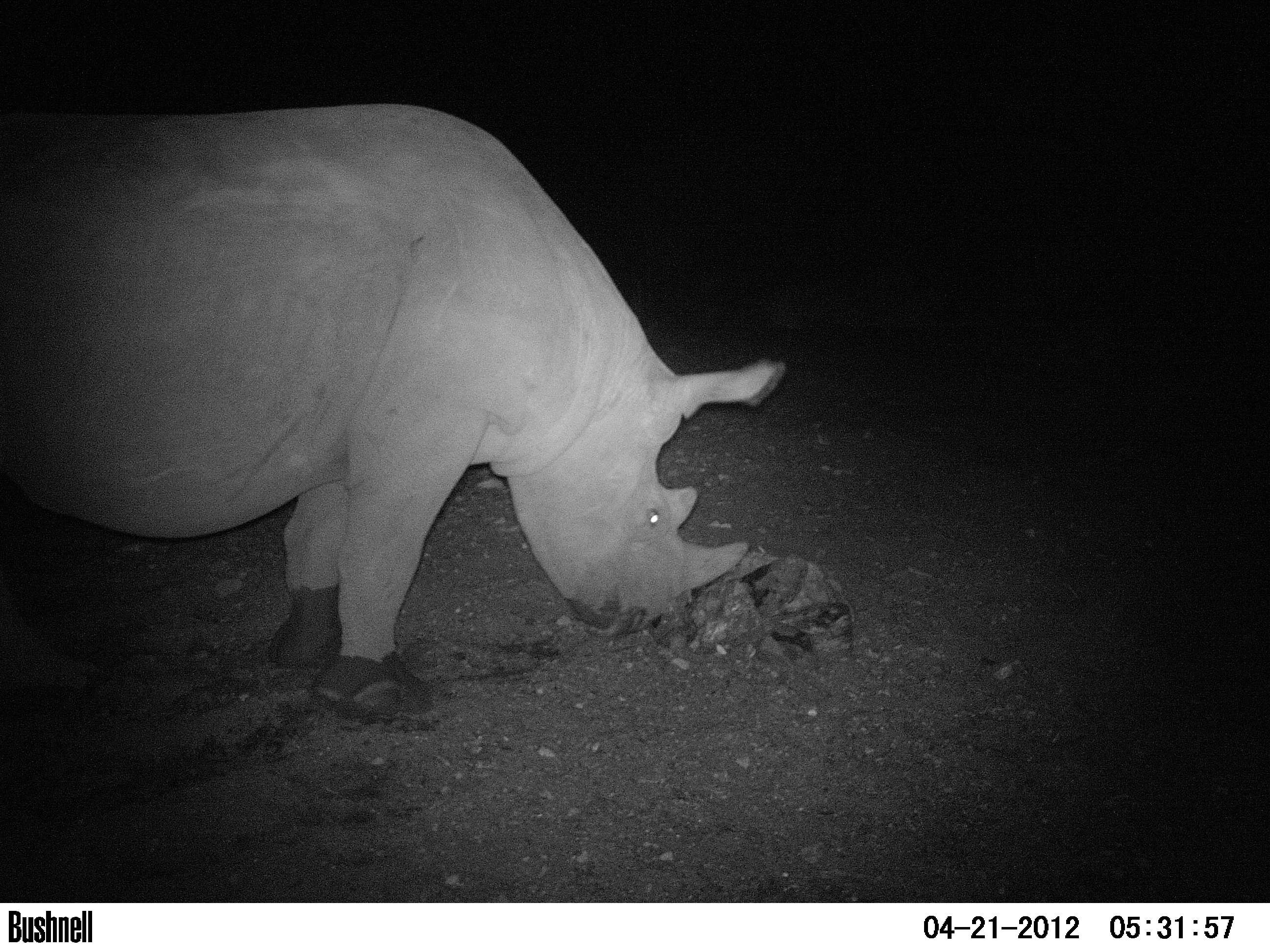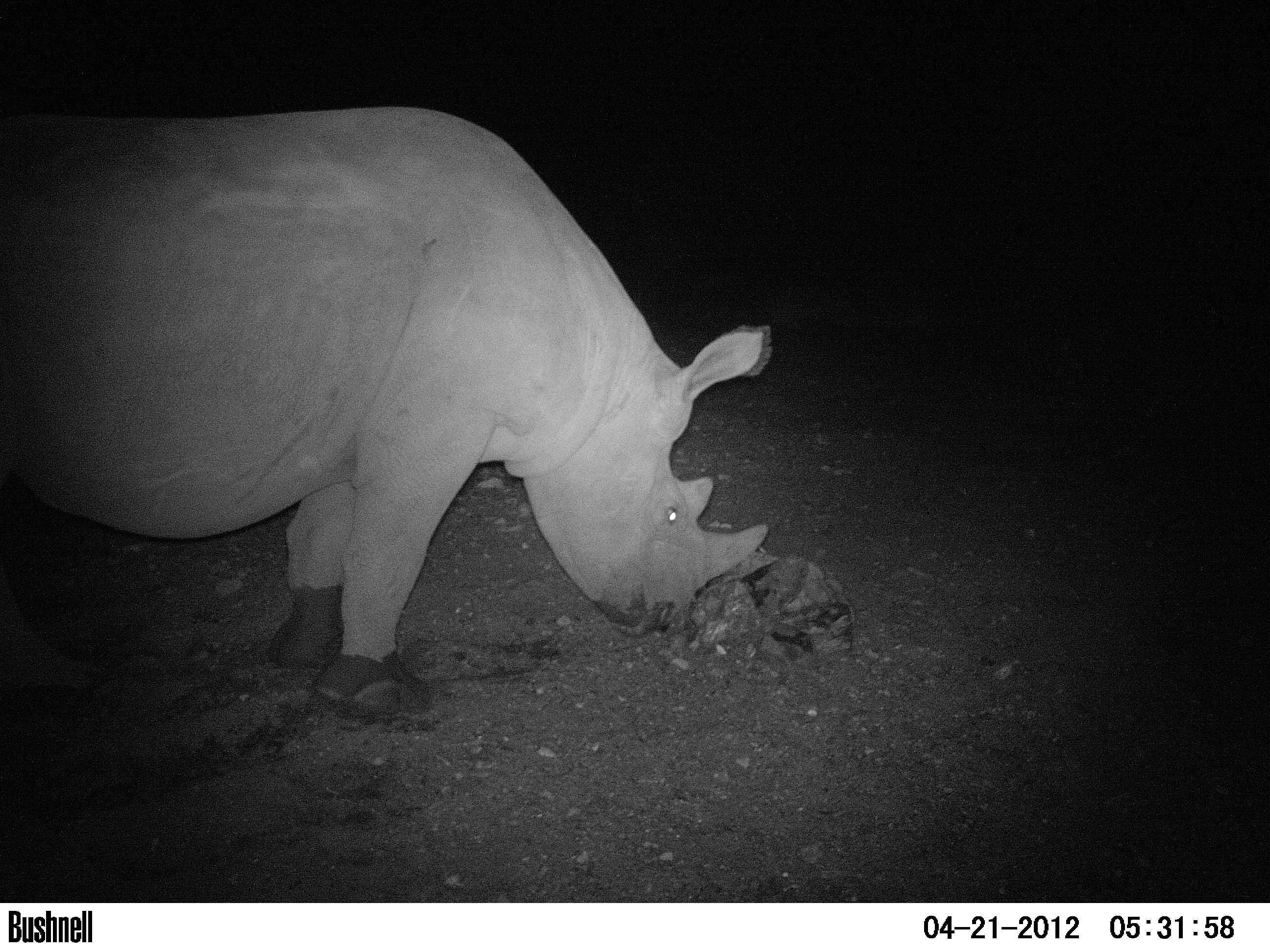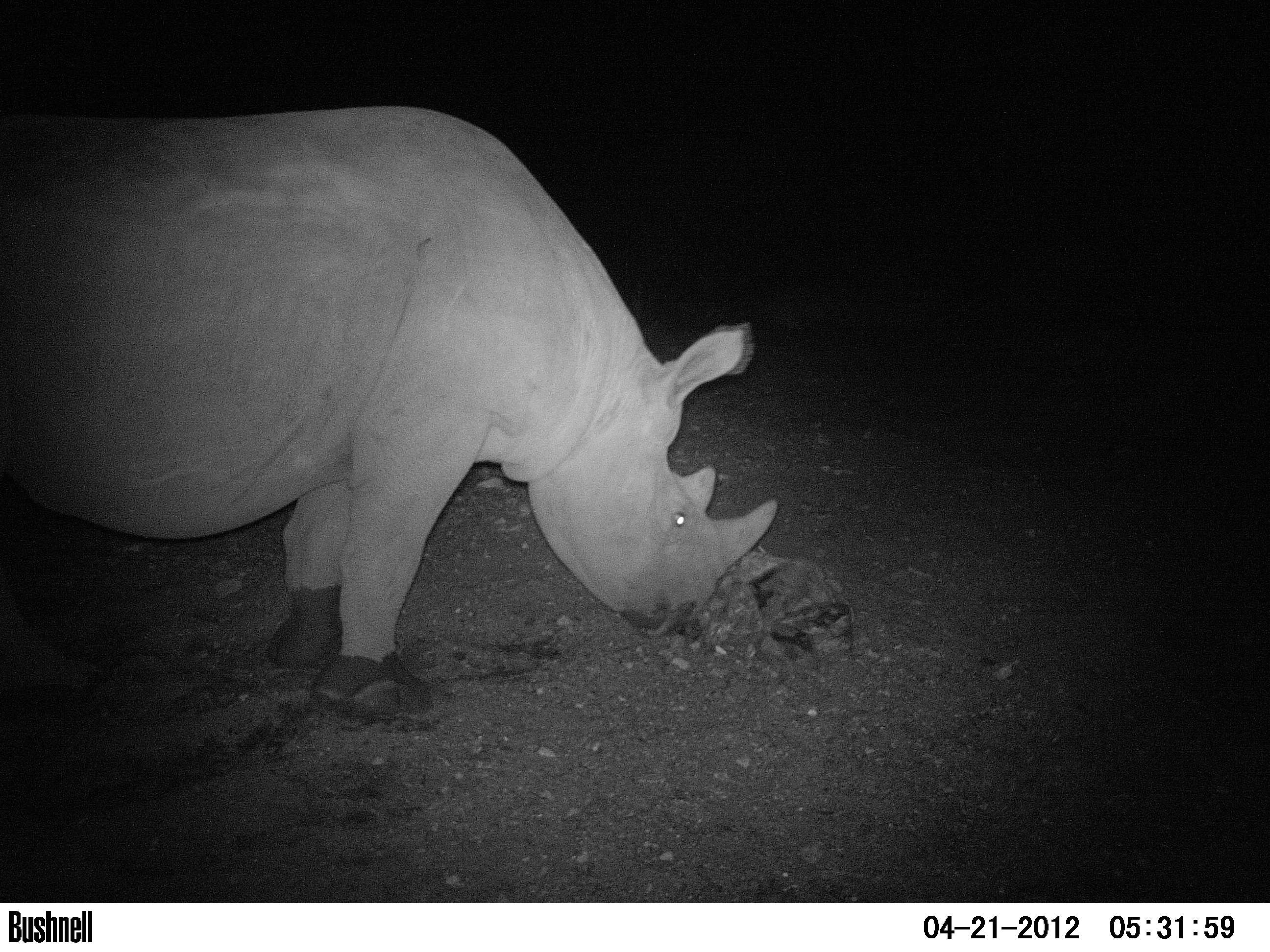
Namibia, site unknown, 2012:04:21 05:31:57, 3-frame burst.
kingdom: Animalia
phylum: Chordata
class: Mammalia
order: Perissodactyla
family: Rhinocerotidae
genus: Diceros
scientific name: Diceros bicornis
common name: black rhinoceros